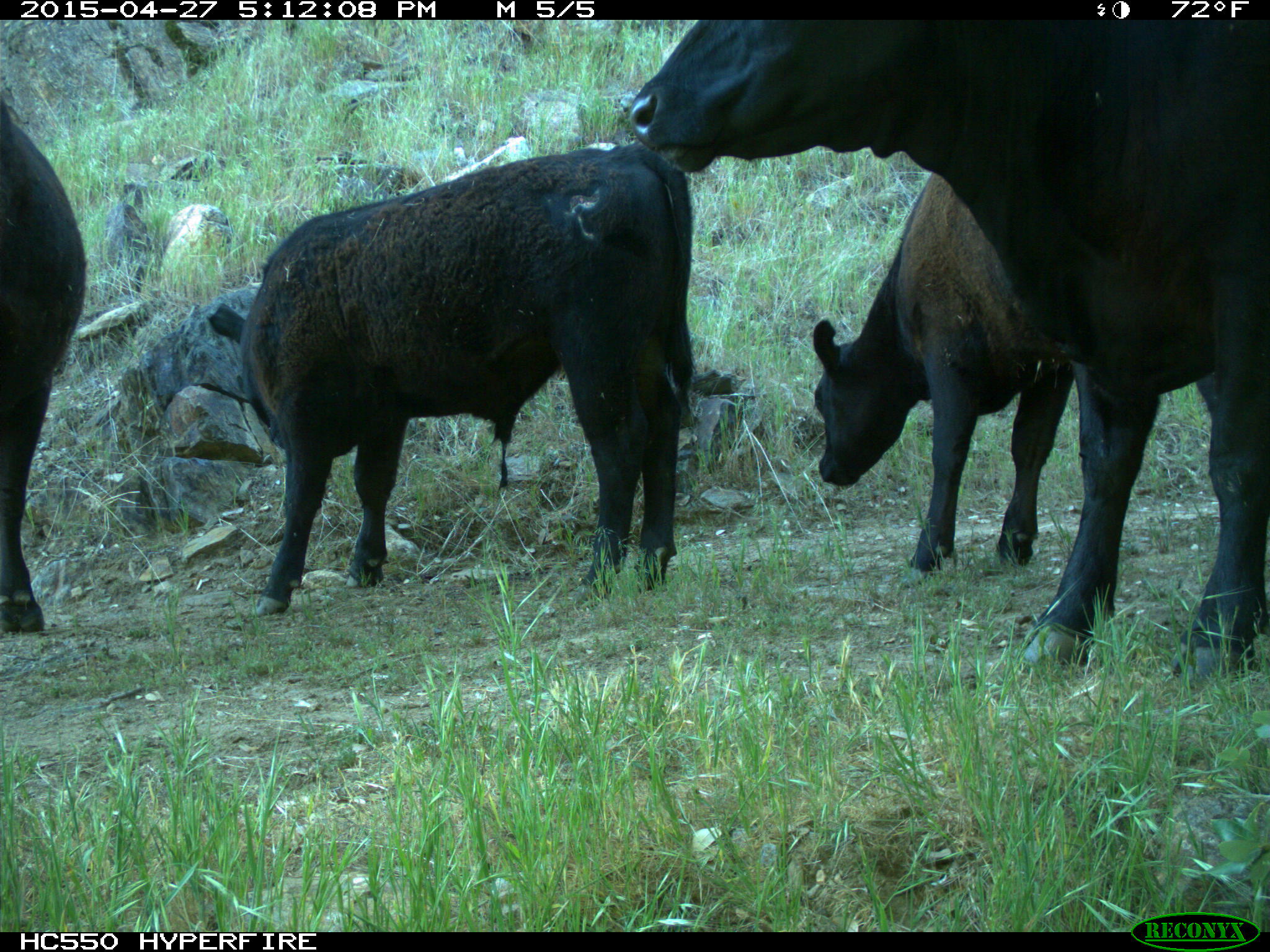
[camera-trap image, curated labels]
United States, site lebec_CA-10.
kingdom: Animalia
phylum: Chordata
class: Mammalia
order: Artiodactyla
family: Bovidae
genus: Bos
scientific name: Bos taurus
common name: domestic cow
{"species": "Bos taurus (domestic cow)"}